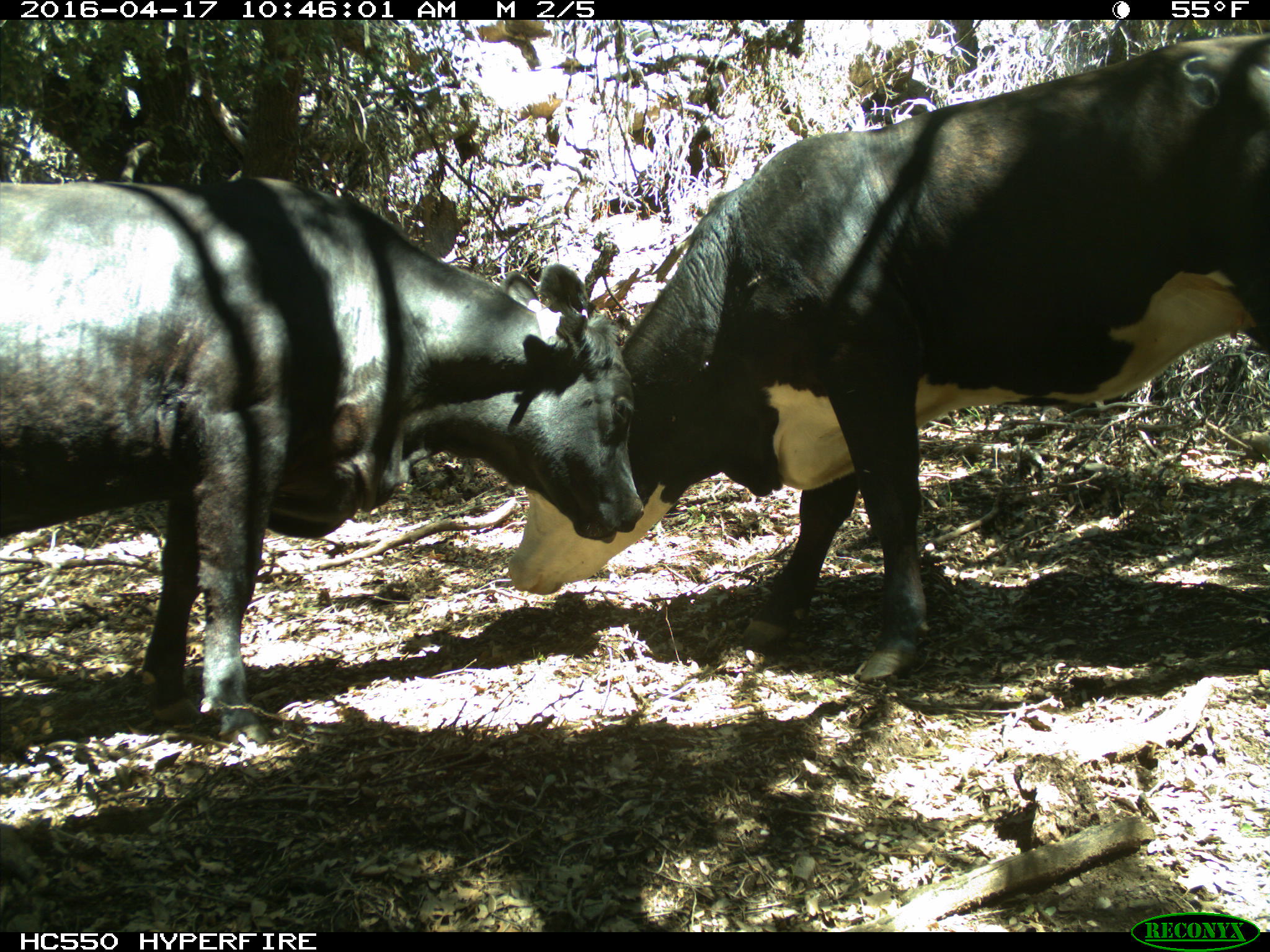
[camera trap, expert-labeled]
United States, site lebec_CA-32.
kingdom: Animalia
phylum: Chordata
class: Mammalia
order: Artiodactyla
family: Bovidae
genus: Bos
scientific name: Bos taurus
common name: domestic cow